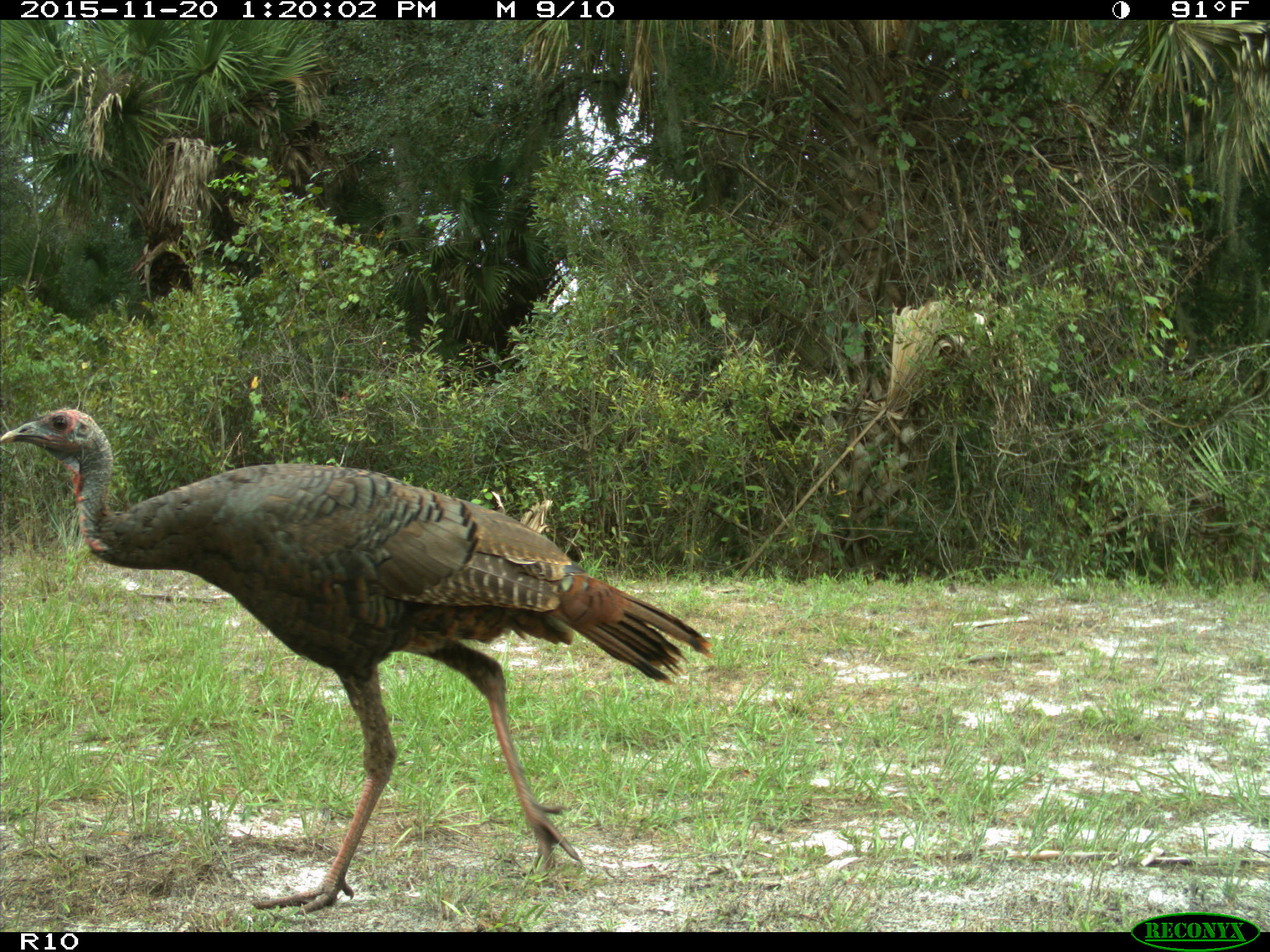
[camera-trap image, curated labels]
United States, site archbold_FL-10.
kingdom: Animalia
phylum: Chordata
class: Aves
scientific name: Aves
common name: birds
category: unidentified bird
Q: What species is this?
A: Unidentified bird (birds) (Aves).